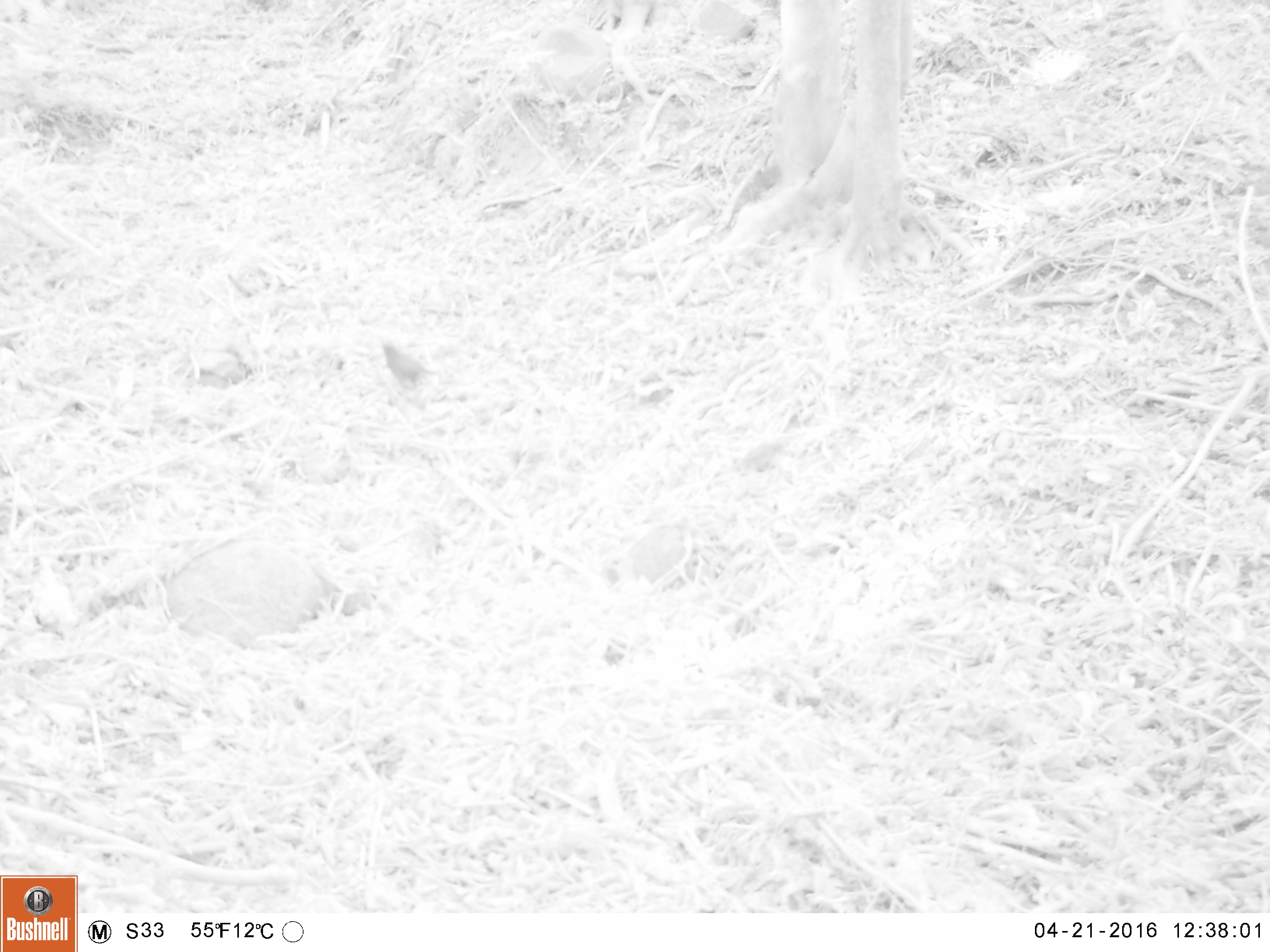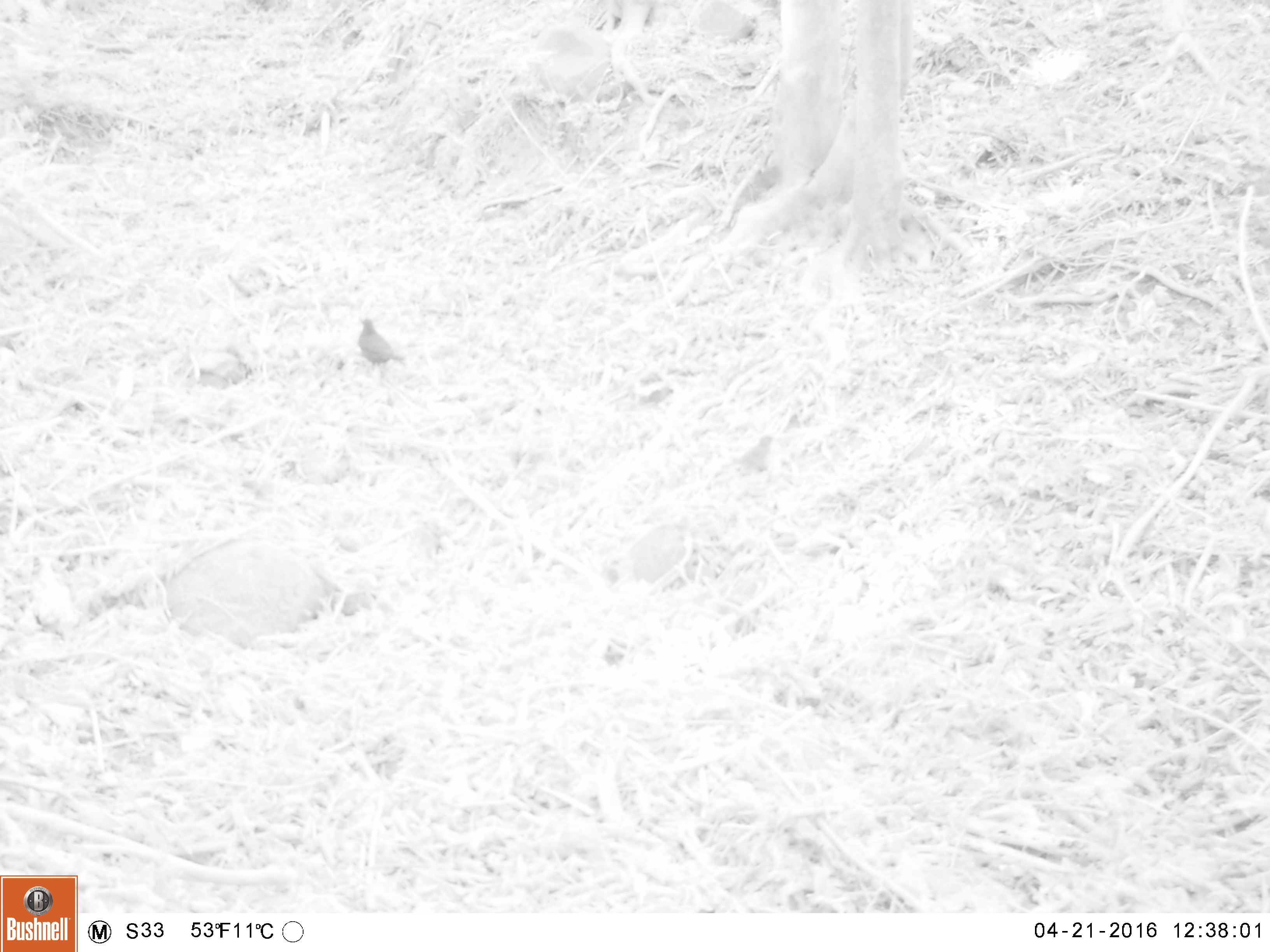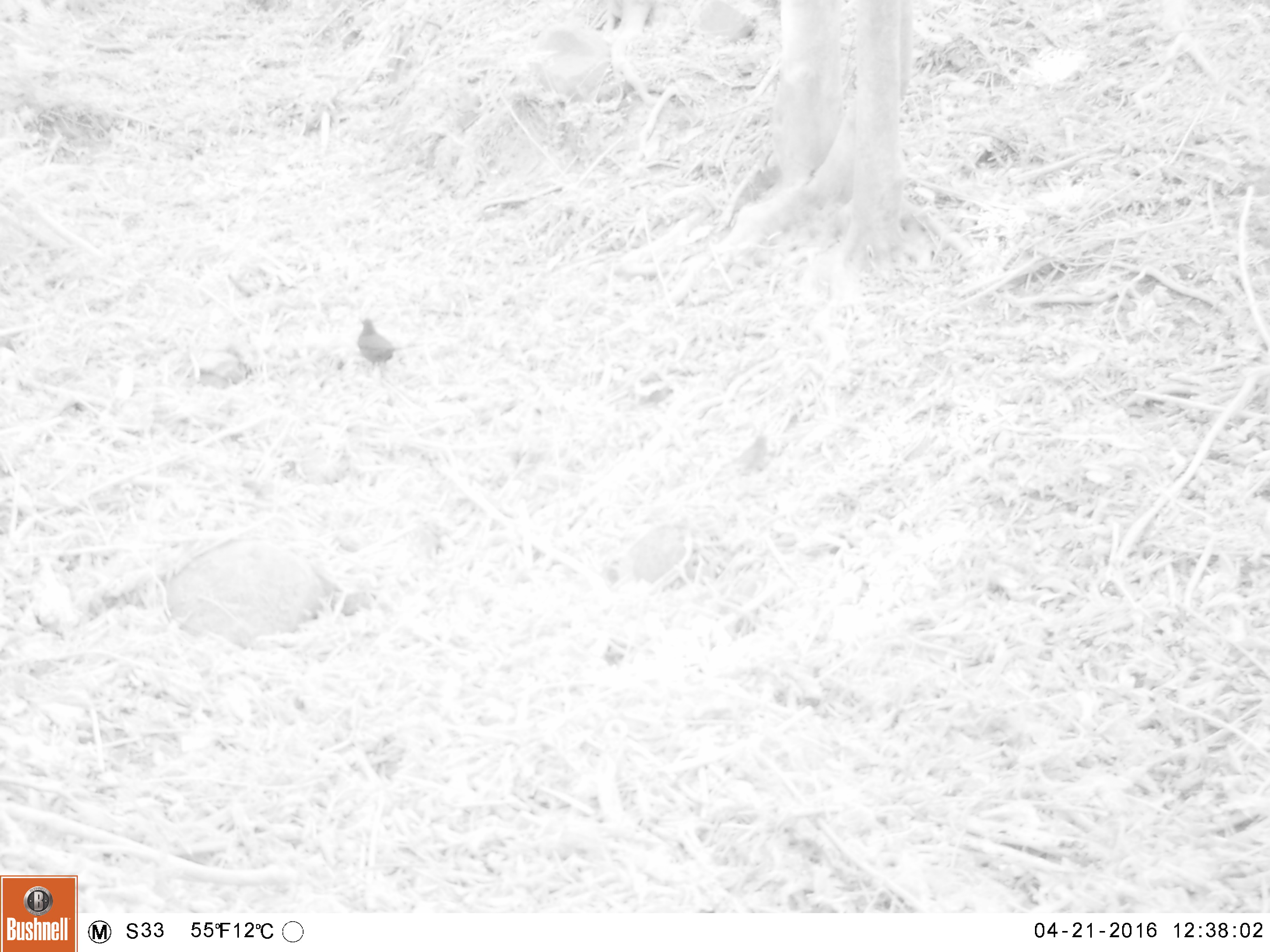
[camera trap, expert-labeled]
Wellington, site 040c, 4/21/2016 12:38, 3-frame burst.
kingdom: Animalia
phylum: Chordata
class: Aves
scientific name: Aves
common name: bird